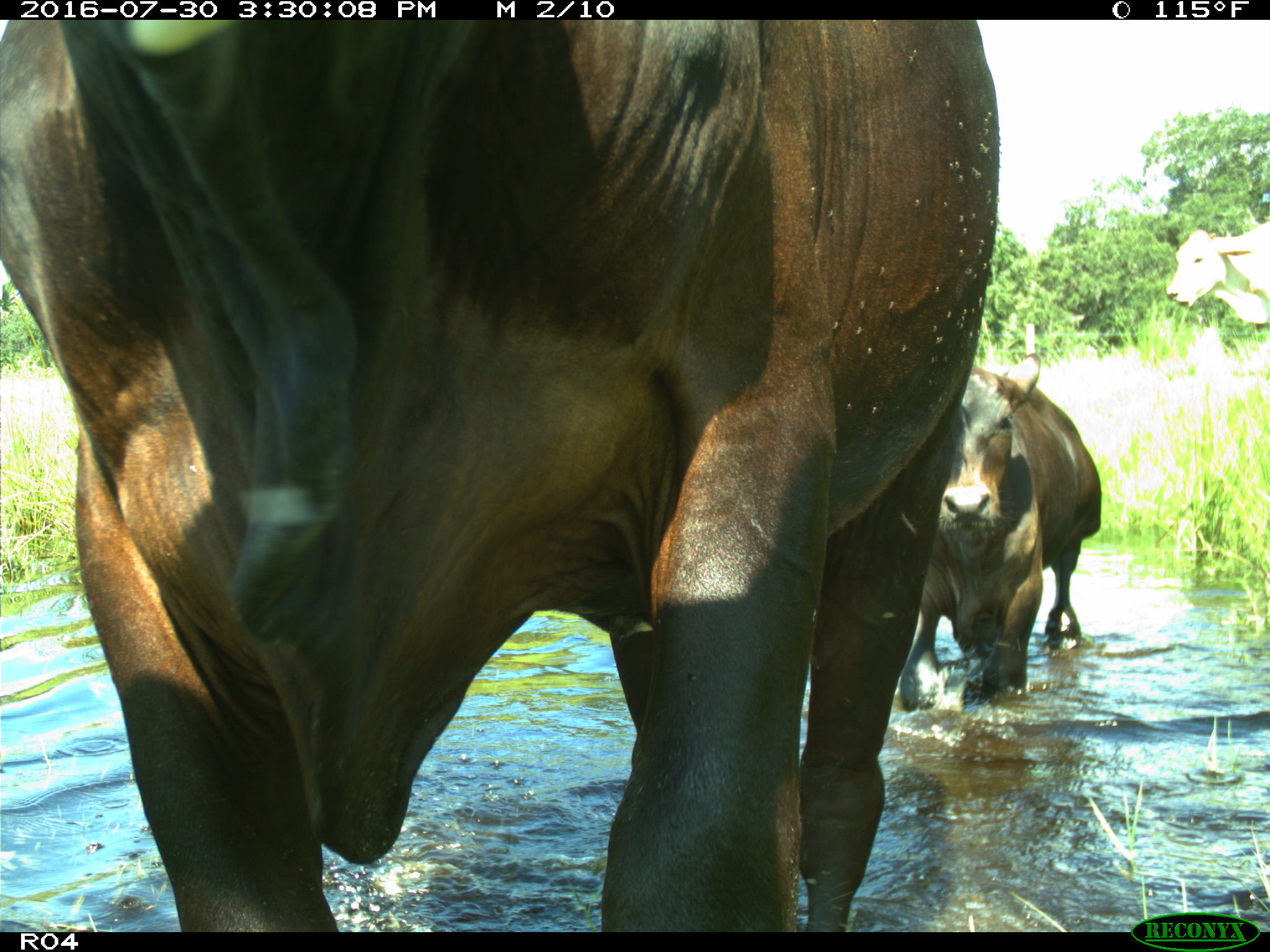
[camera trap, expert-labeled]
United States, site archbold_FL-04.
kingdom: Animalia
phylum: Chordata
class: Mammalia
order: Artiodactyla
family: Bovidae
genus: Bos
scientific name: Bos taurus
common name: domestic cow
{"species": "Bos taurus (domestic cow)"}